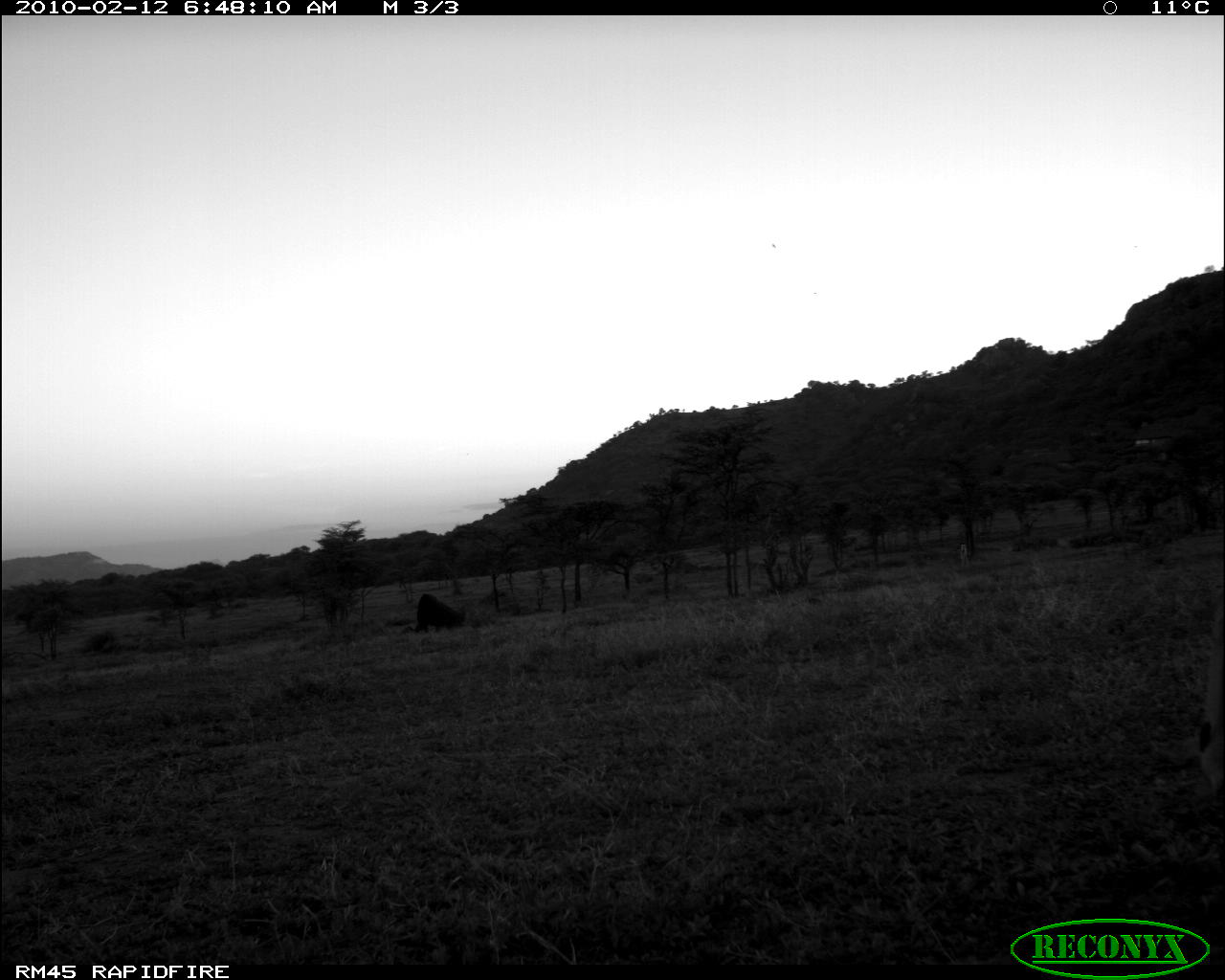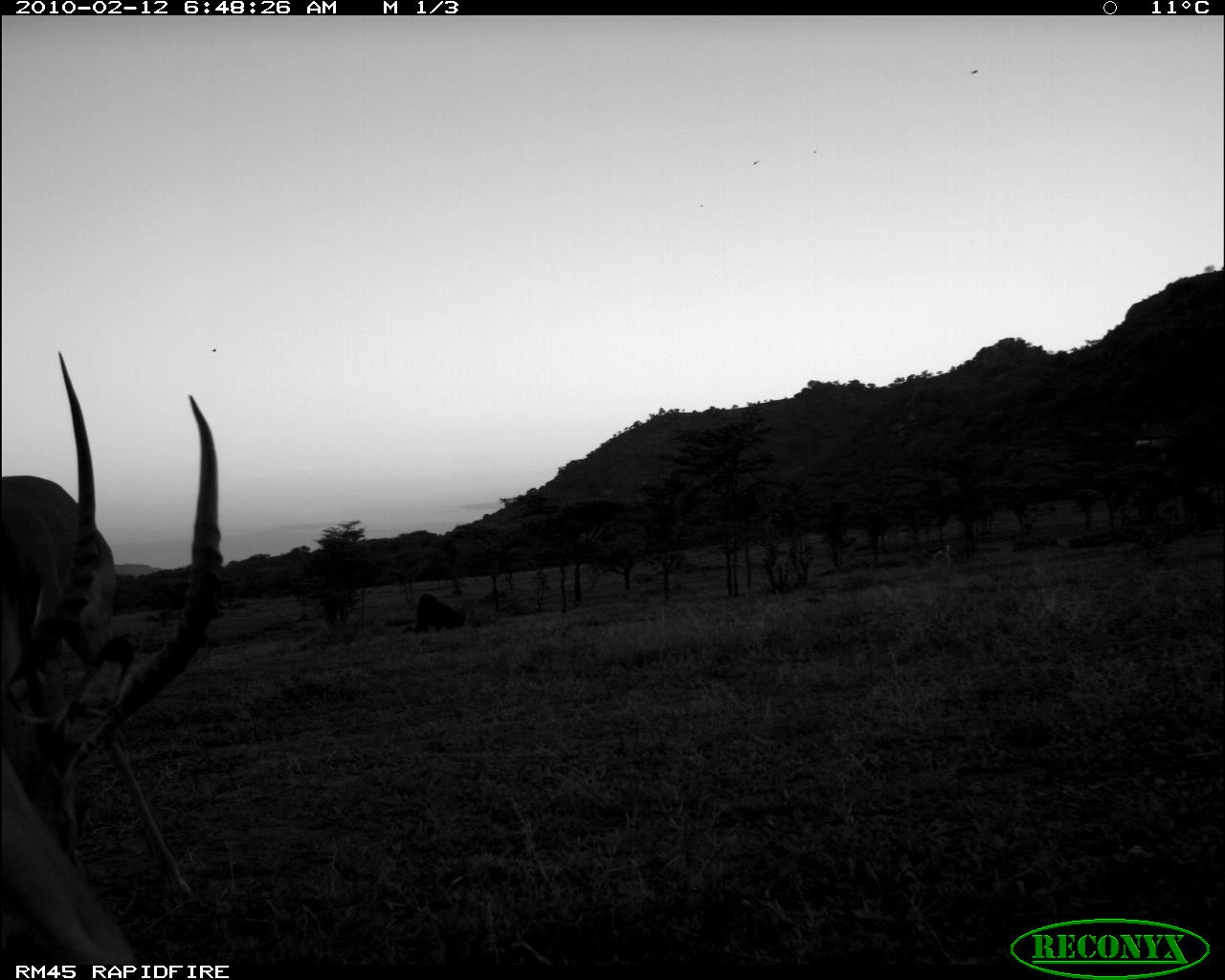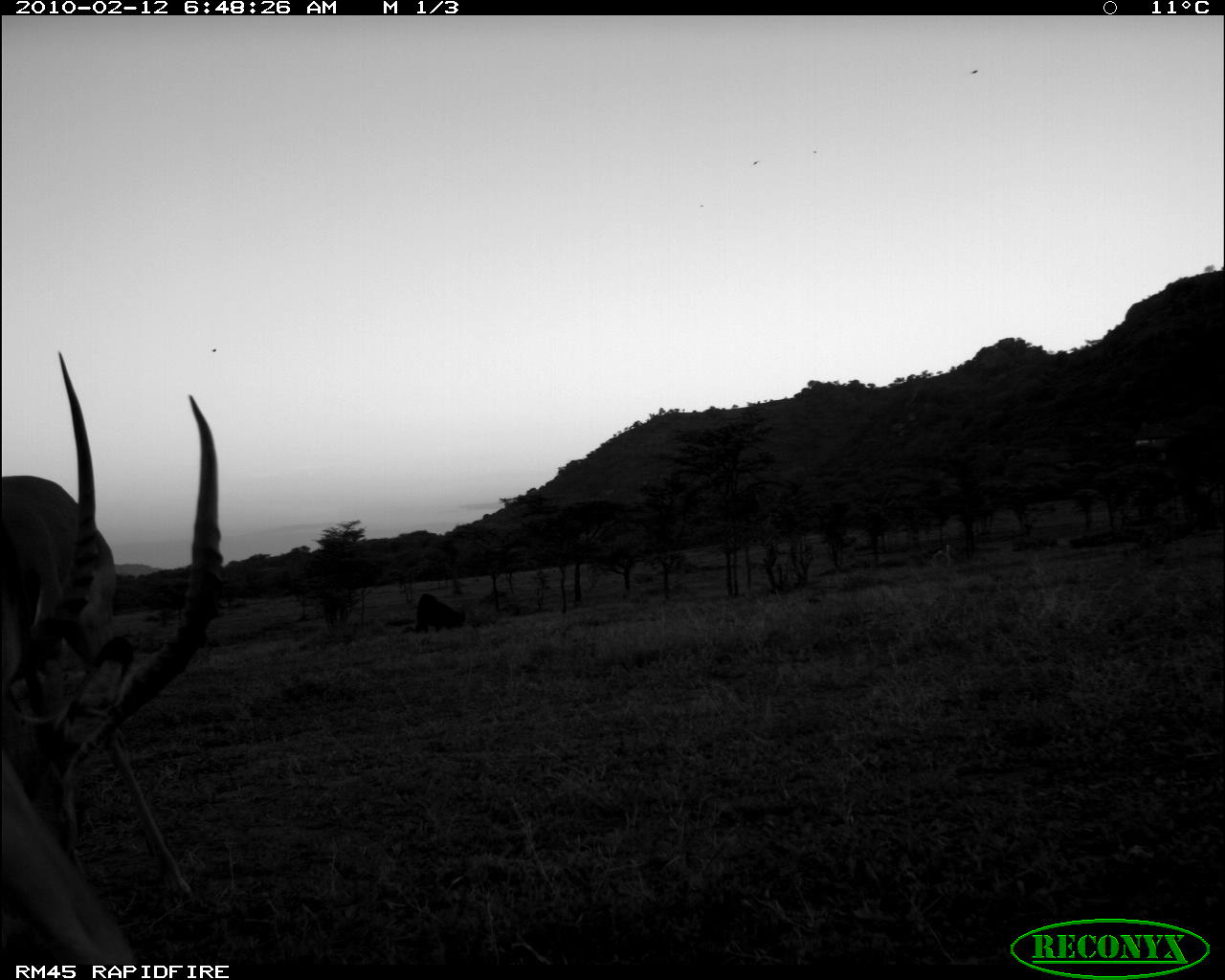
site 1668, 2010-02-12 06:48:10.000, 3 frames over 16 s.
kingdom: Animalia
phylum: Chordata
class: Mammalia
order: Artiodactyla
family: Bovidae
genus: Nanger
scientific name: Nanger granti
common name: grant's gazelle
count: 1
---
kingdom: Animalia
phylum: Chordata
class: Mammalia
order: Artiodactyla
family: Bovidae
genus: Aepyceros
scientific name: Aepyceros melampus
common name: impala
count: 2